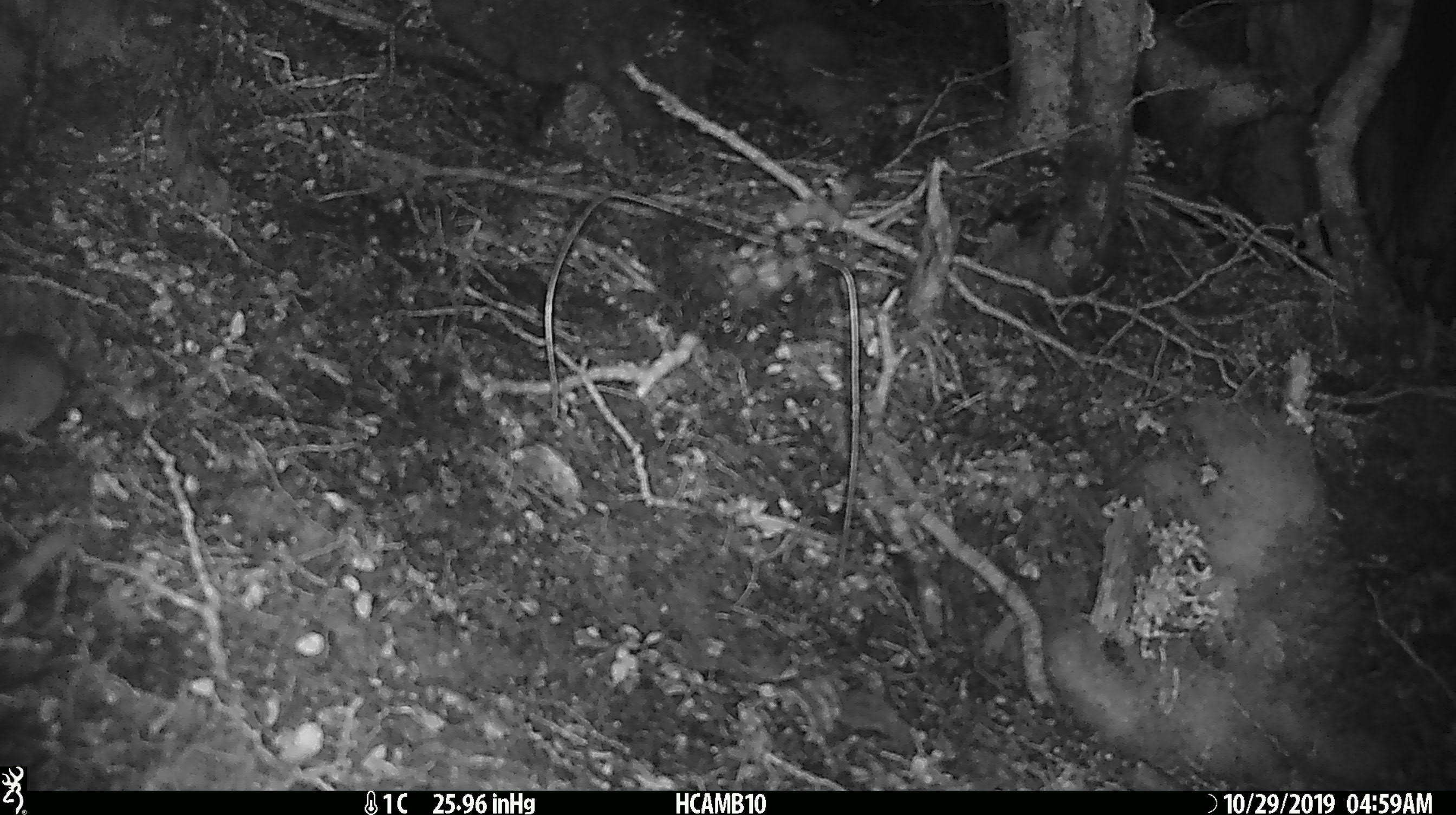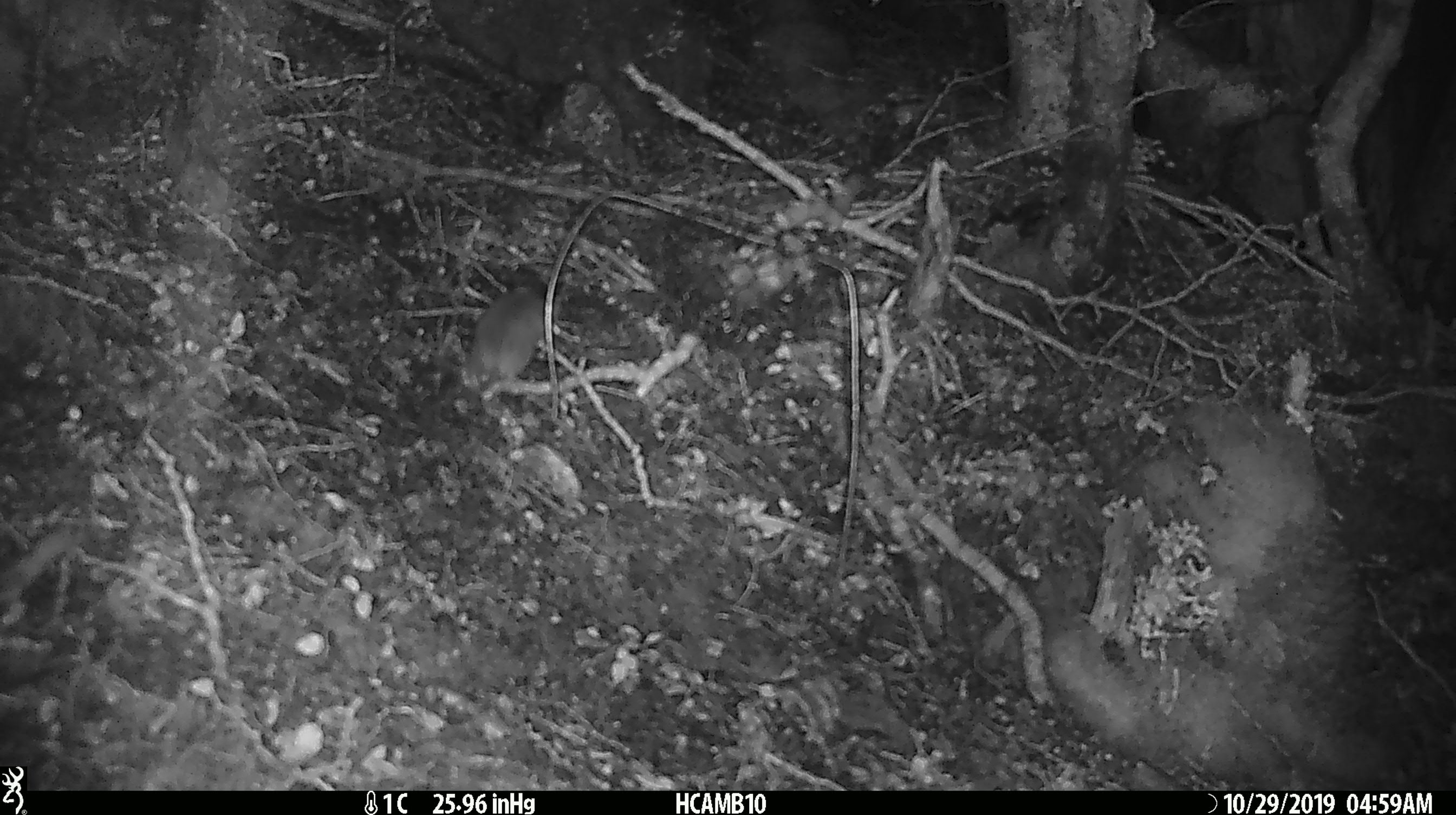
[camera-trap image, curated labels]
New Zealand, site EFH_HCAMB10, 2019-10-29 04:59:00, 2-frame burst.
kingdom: Animalia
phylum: Chordata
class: Mammalia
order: Rodentia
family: Muridae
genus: Mus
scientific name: Mus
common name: mouse